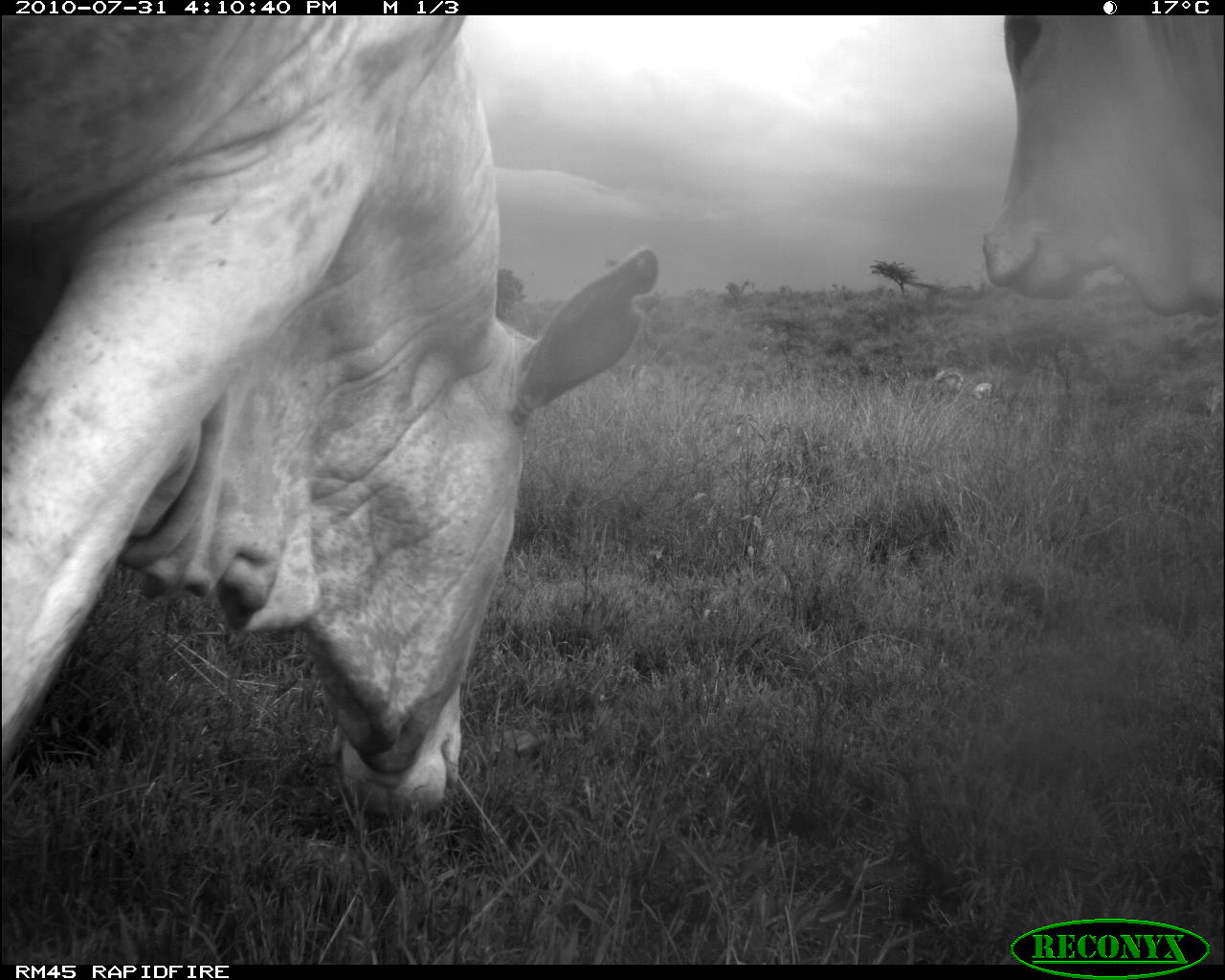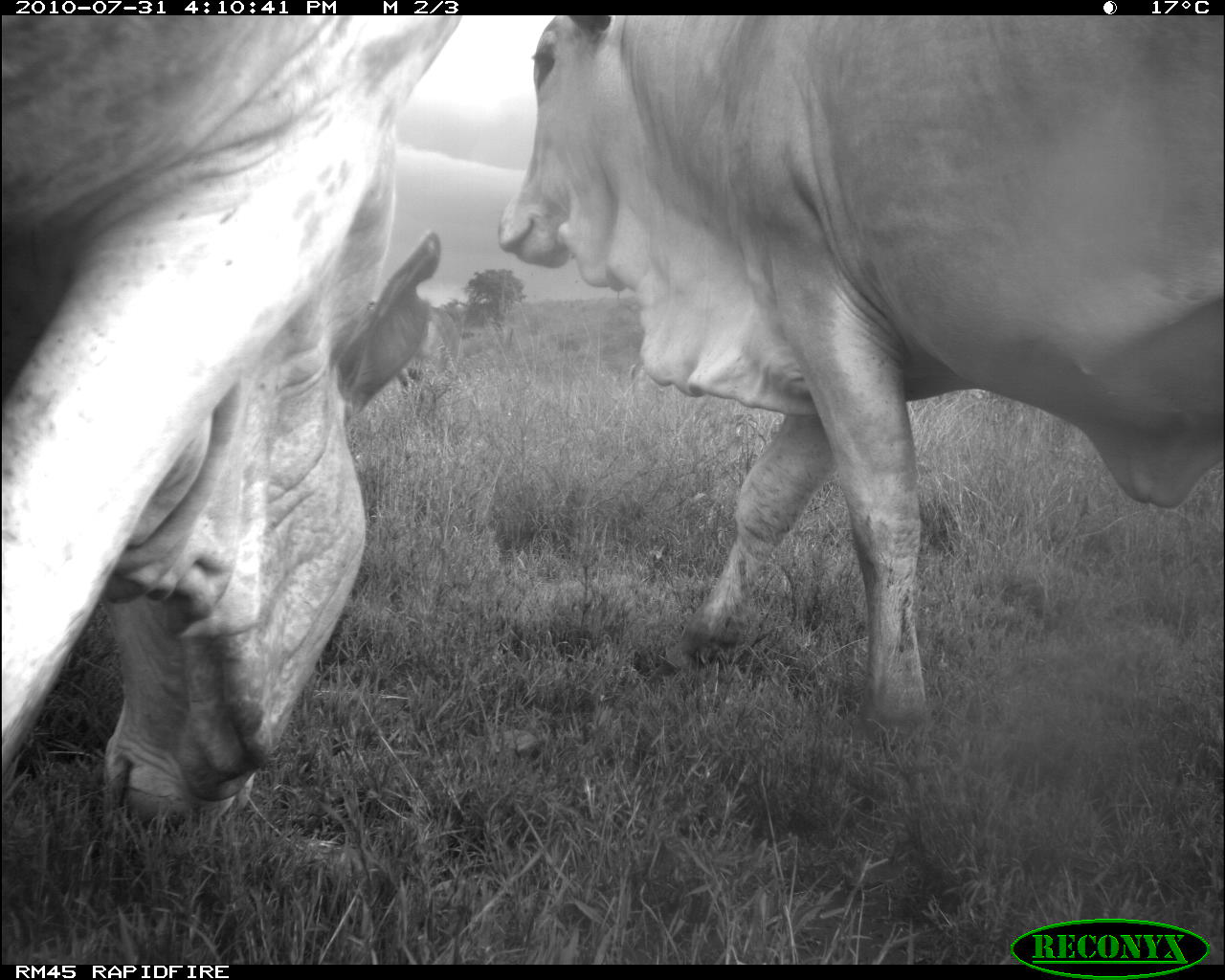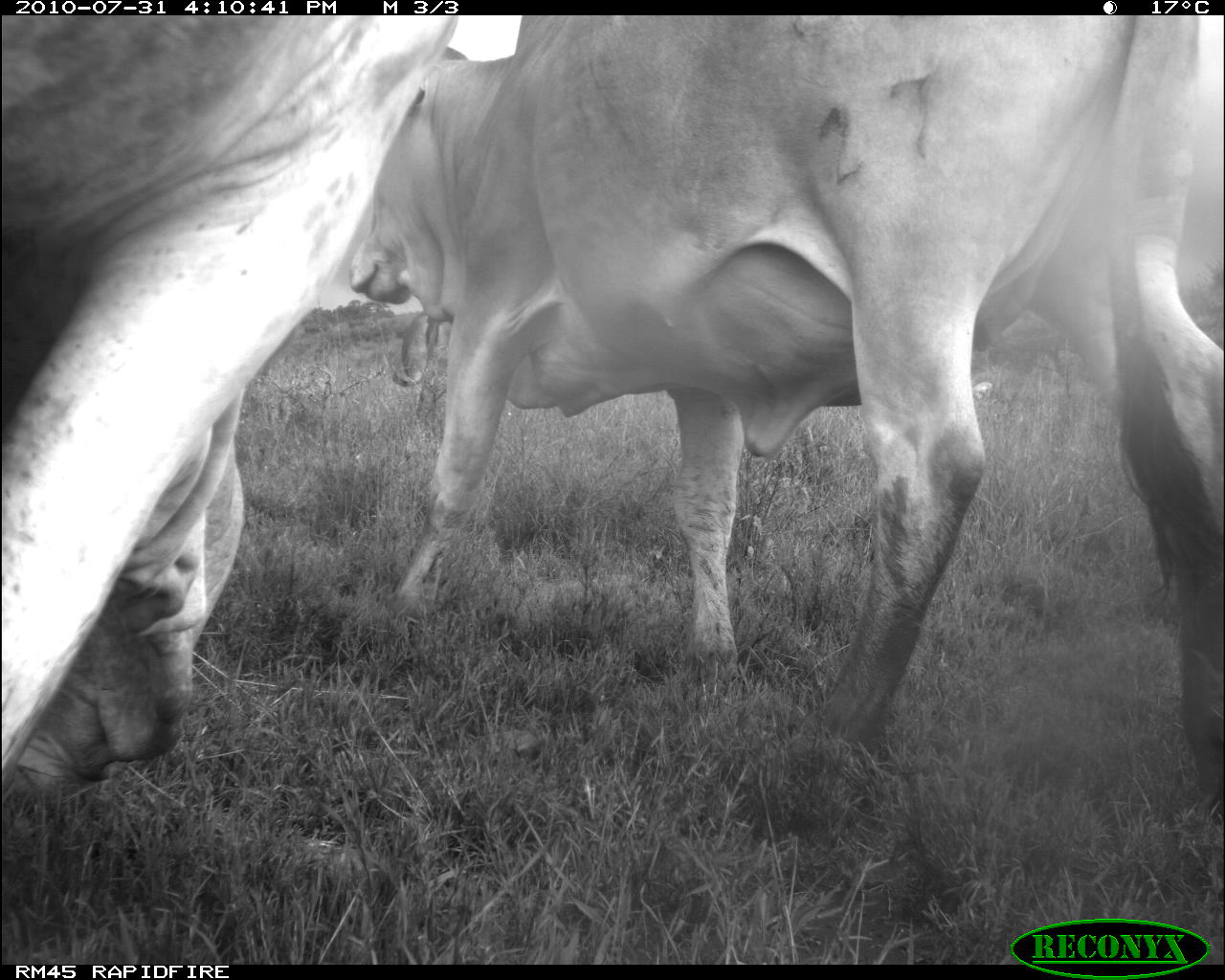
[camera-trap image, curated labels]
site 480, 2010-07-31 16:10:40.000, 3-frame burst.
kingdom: Animalia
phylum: Chordata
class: Mammalia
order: Artiodactyla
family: Bovidae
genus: Bos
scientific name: Bos taurus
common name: domestic cattle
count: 5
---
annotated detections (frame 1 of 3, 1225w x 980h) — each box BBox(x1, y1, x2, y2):
bos taurus: BBox(0, 11, 657, 830); BBox(976, 15, 1225, 328); BBox(934, 366, 964, 391); BBox(1203, 387, 1221, 416); BBox(972, 382, 996, 400)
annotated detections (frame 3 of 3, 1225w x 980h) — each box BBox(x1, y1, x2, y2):
bos taurus: BBox(343, 12, 1225, 798); BBox(0, 15, 462, 810); BBox(392, 314, 439, 416); BBox(973, 381, 993, 400)